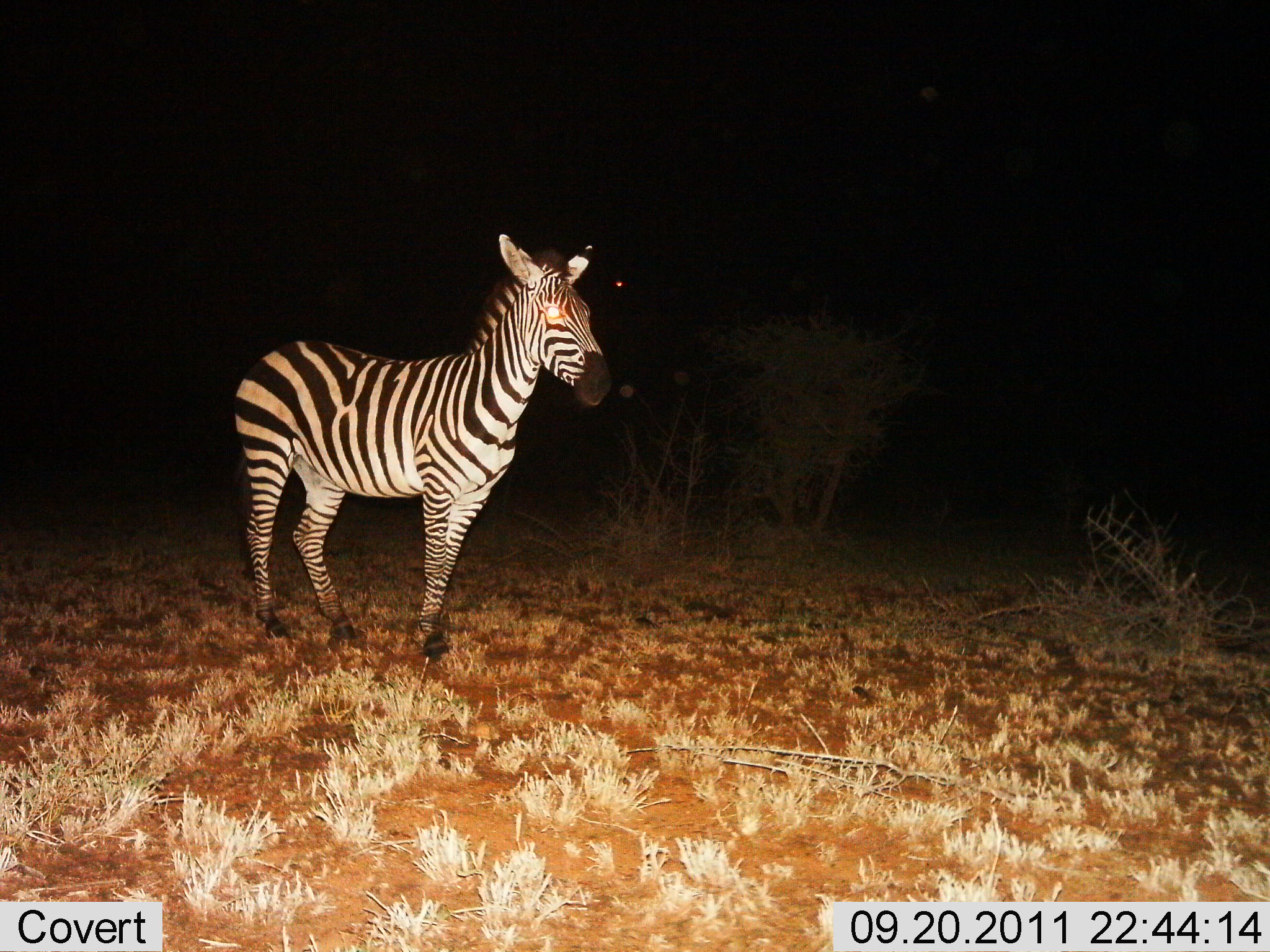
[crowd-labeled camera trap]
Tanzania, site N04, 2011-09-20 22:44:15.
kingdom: Animalia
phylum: Chordata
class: Mammalia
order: Perissodactyla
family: Equidae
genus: Equus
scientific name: Equus quagga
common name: plains zebra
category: zebra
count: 1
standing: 92%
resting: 0%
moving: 8%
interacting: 0%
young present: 0%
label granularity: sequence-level